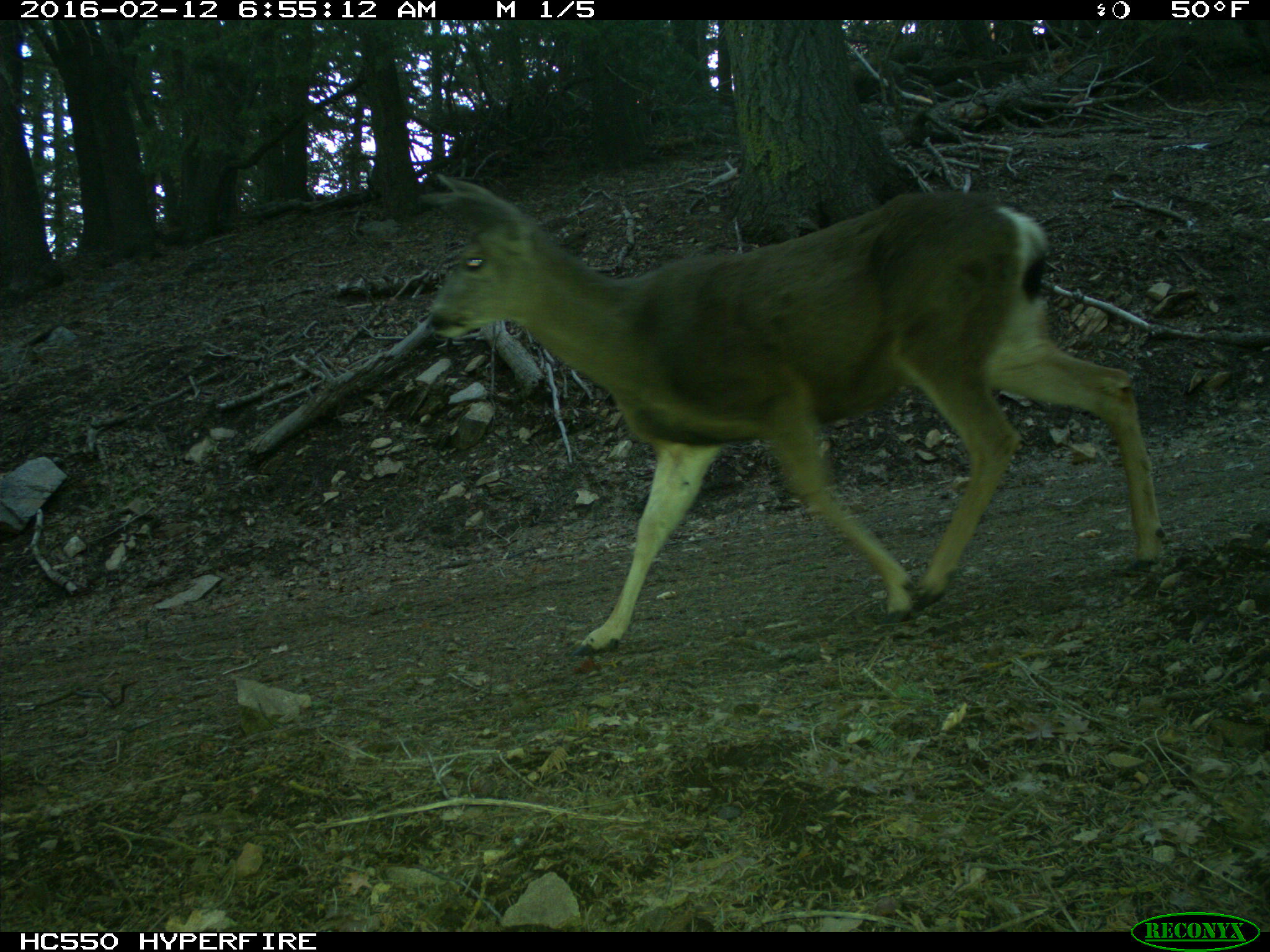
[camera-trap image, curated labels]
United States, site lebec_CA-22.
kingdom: Animalia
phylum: Chordata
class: Mammalia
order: Artiodactyla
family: Cervidae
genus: Odocoileus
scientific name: Odocoileus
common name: deer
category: unidentified deer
Unidentified deer (deer) (Odocoileus).